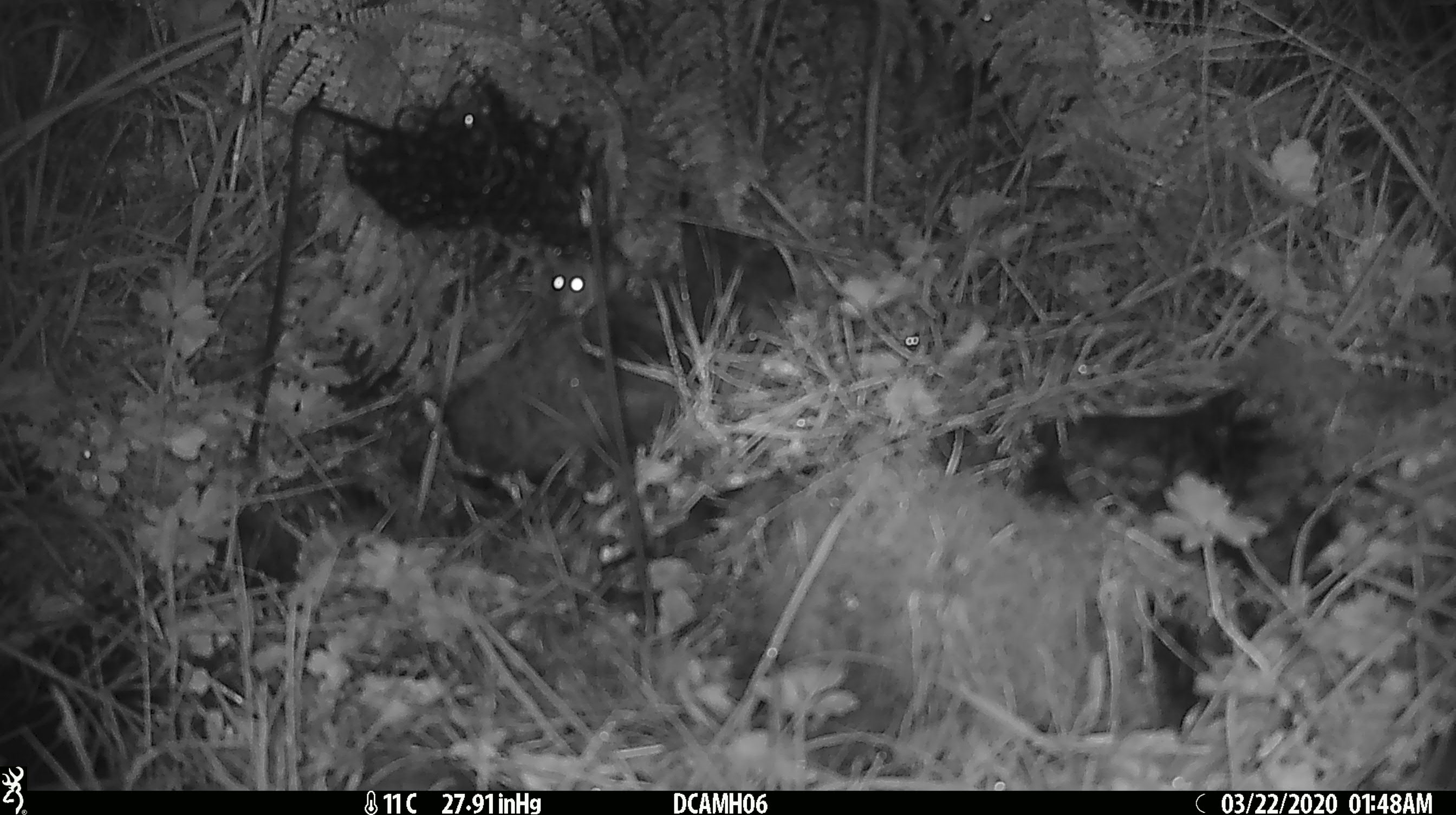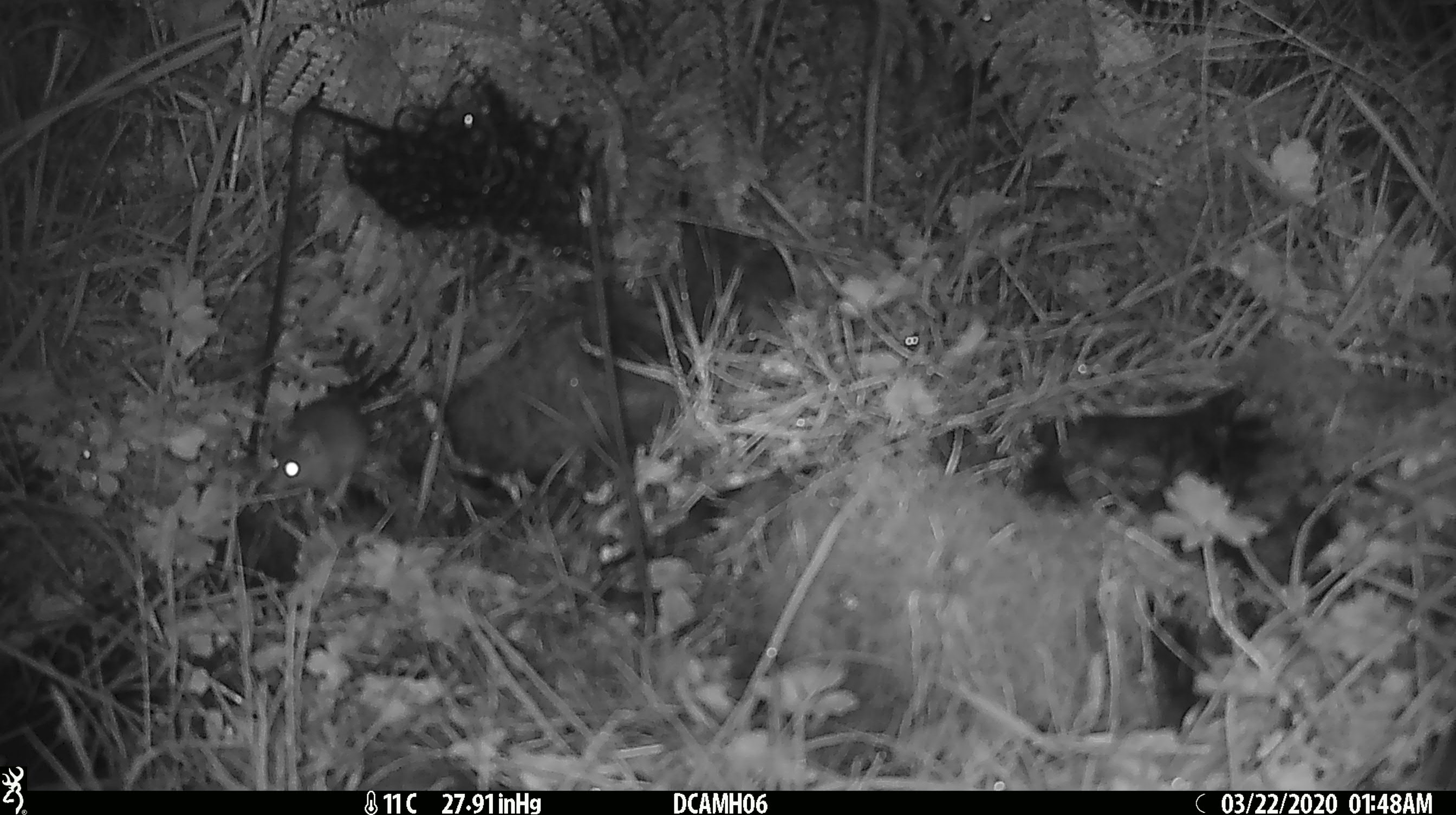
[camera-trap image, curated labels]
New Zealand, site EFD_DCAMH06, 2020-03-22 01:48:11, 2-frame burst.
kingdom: Animalia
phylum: Chordata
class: Mammalia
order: Rodentia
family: Muridae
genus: Mus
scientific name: Mus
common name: mouse